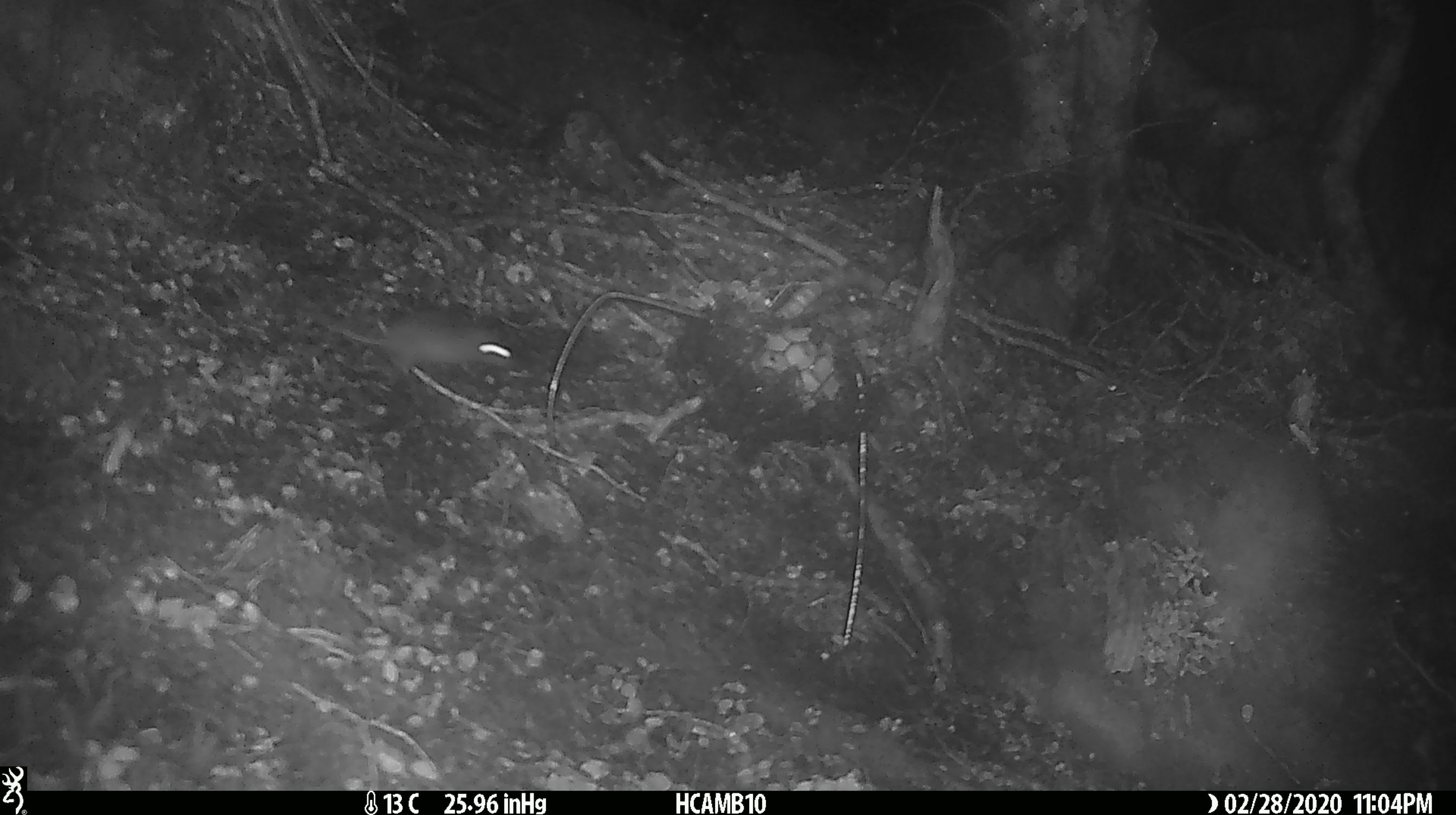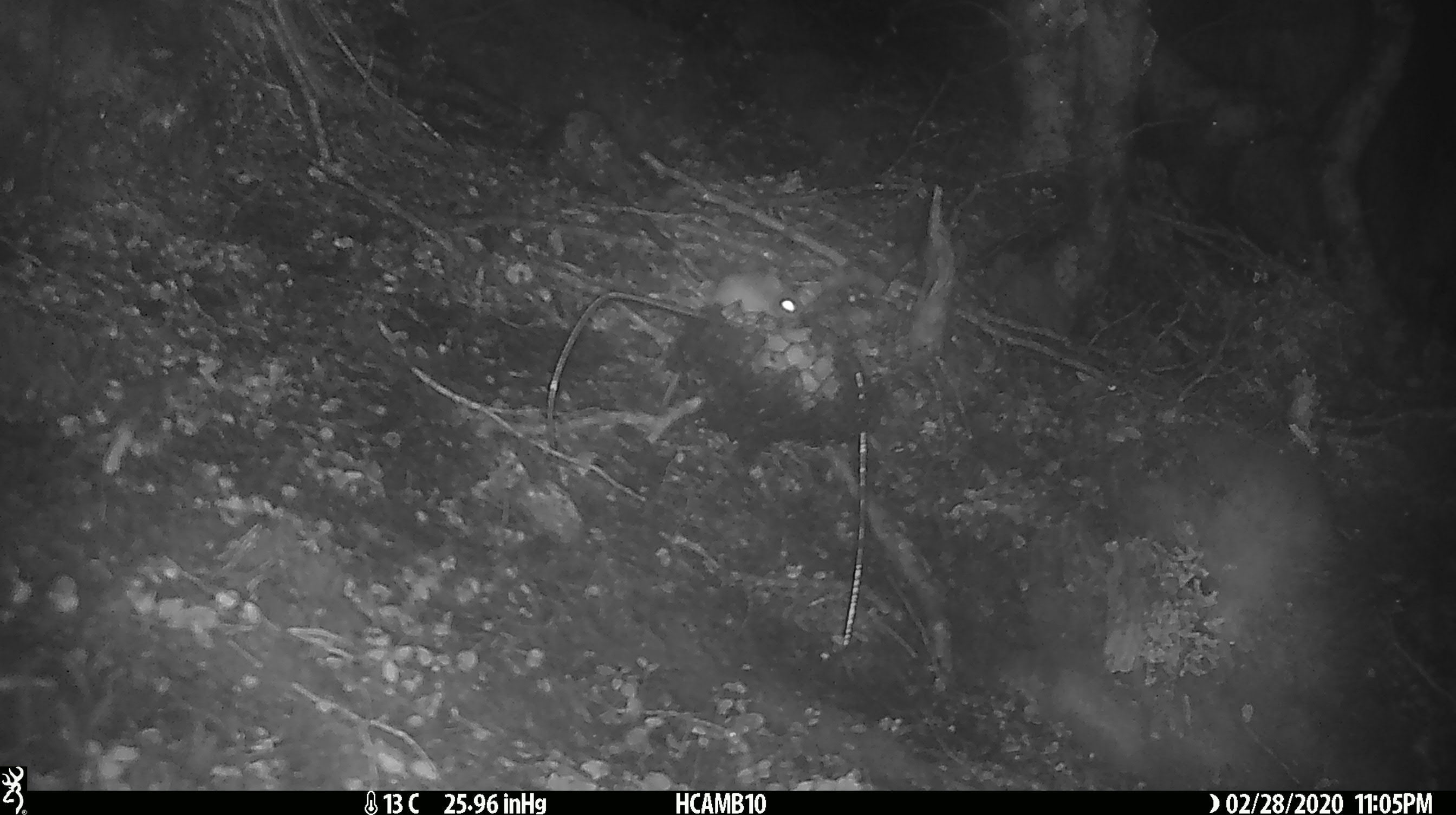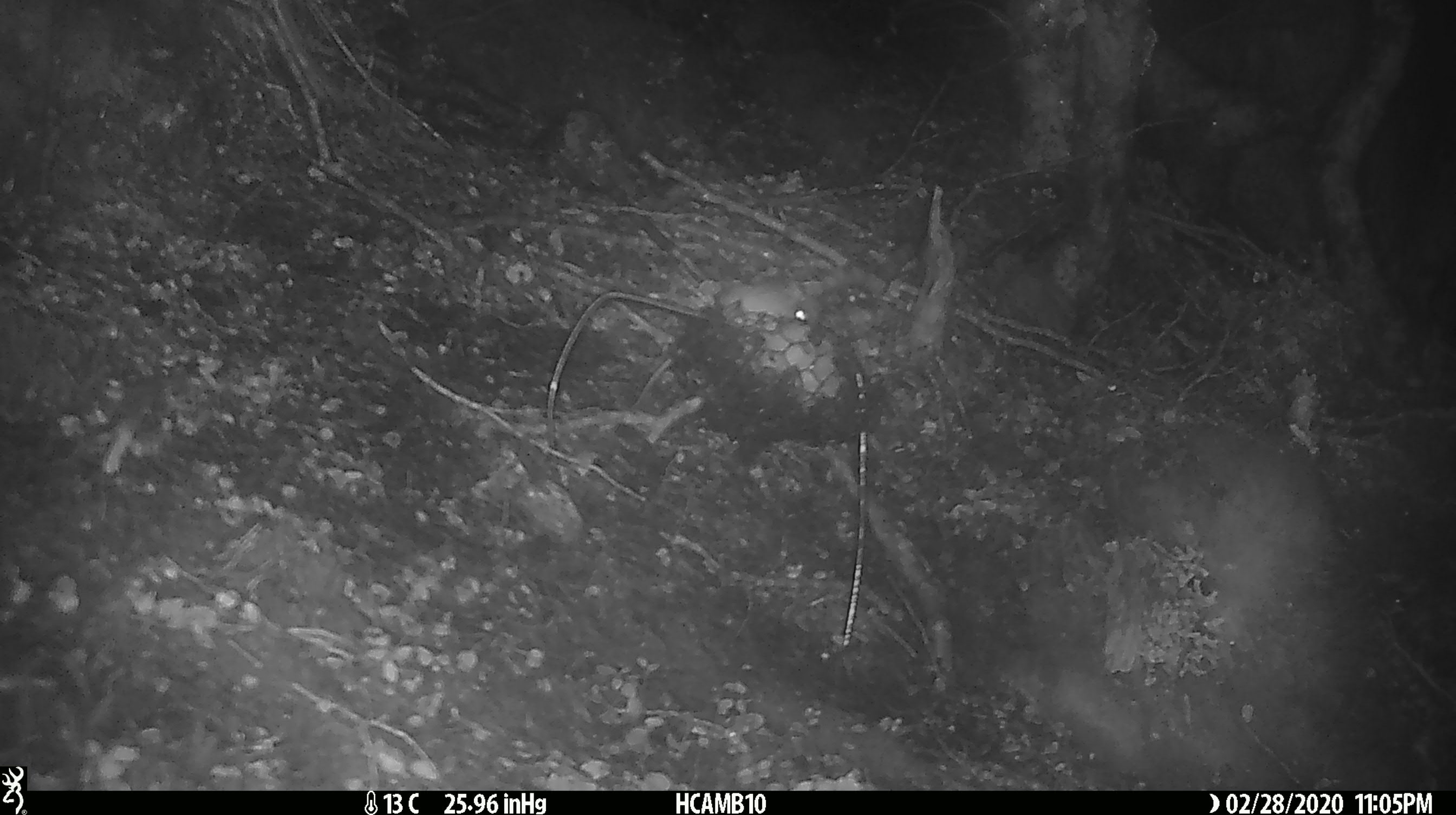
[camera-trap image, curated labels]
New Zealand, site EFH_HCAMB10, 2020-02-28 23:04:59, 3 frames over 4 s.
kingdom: Animalia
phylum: Chordata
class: Mammalia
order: Rodentia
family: Muridae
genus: Mus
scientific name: Mus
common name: mouse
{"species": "mouse (Mus)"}